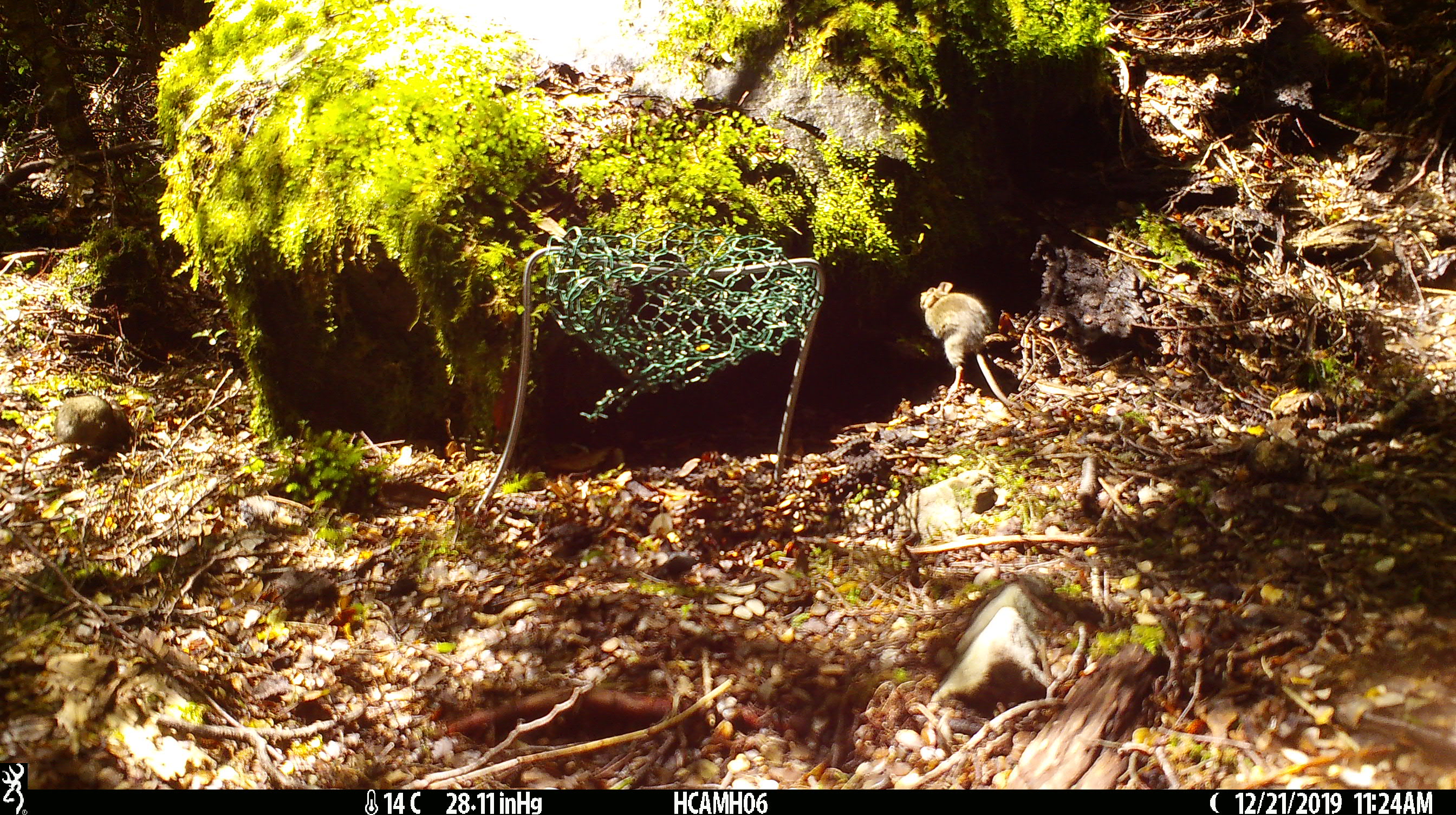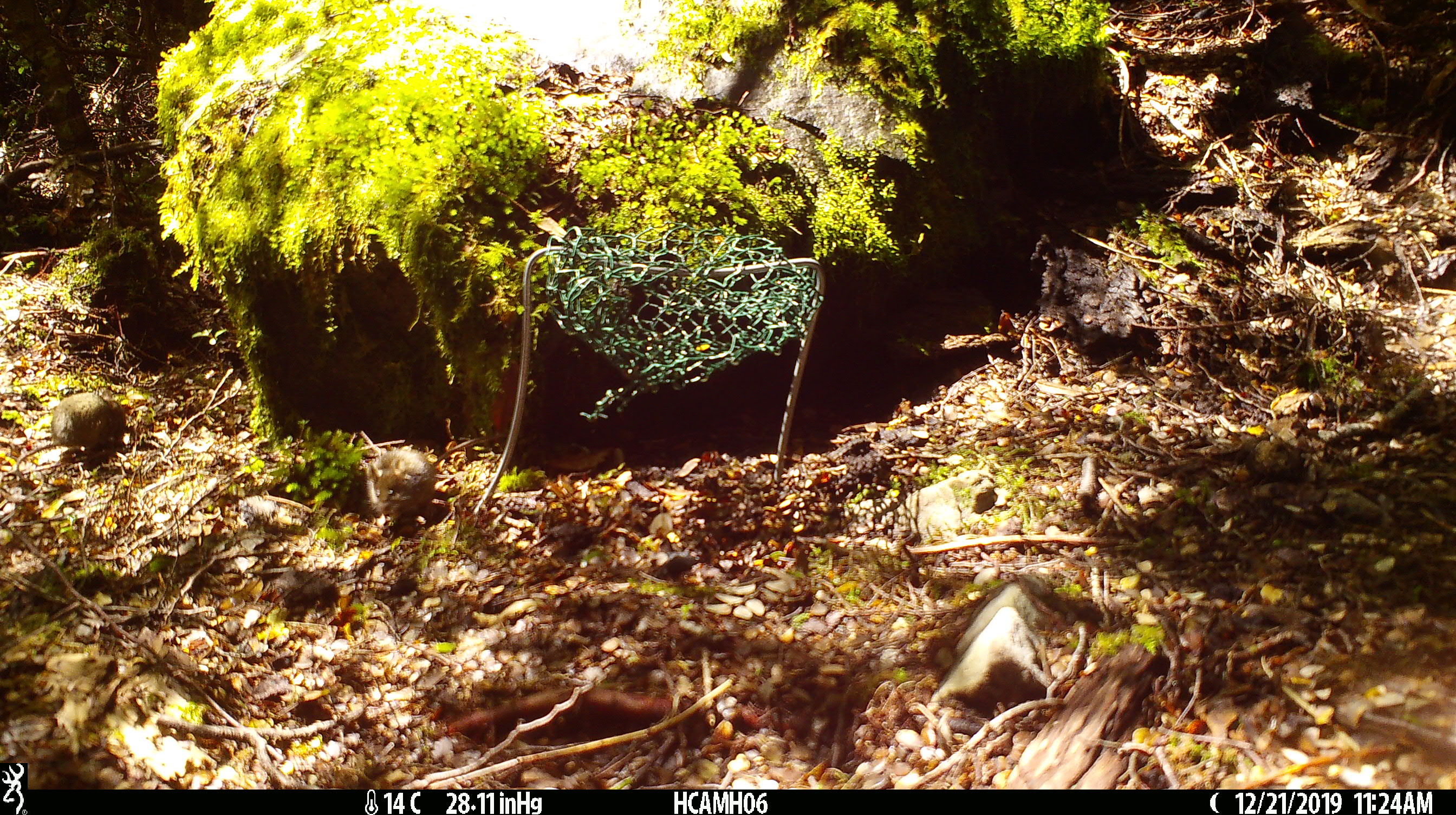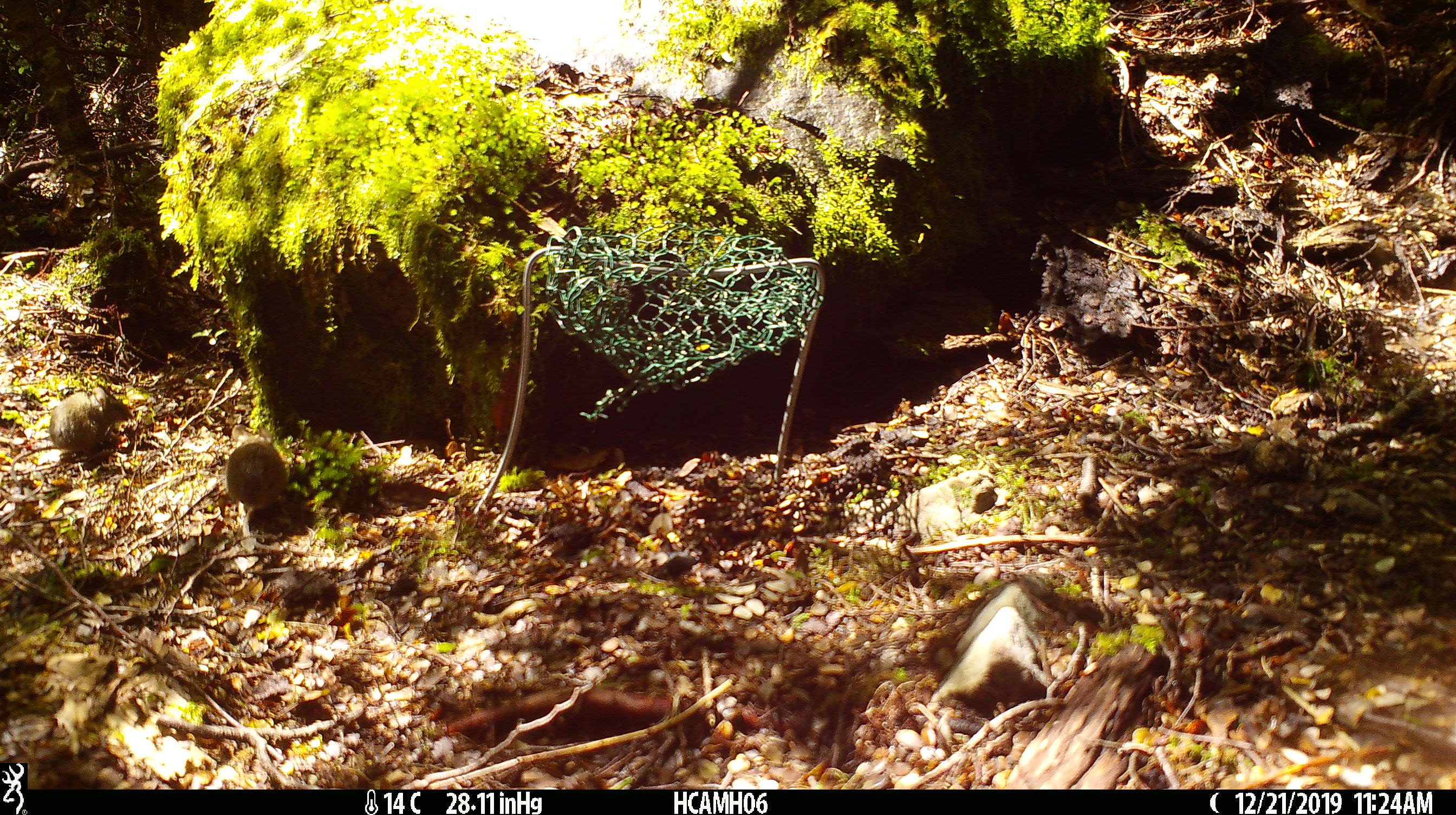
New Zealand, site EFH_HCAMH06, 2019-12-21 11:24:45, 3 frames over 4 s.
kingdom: Animalia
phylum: Chordata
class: Mammalia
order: Rodentia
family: Muridae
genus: Mus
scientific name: Mus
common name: mouse